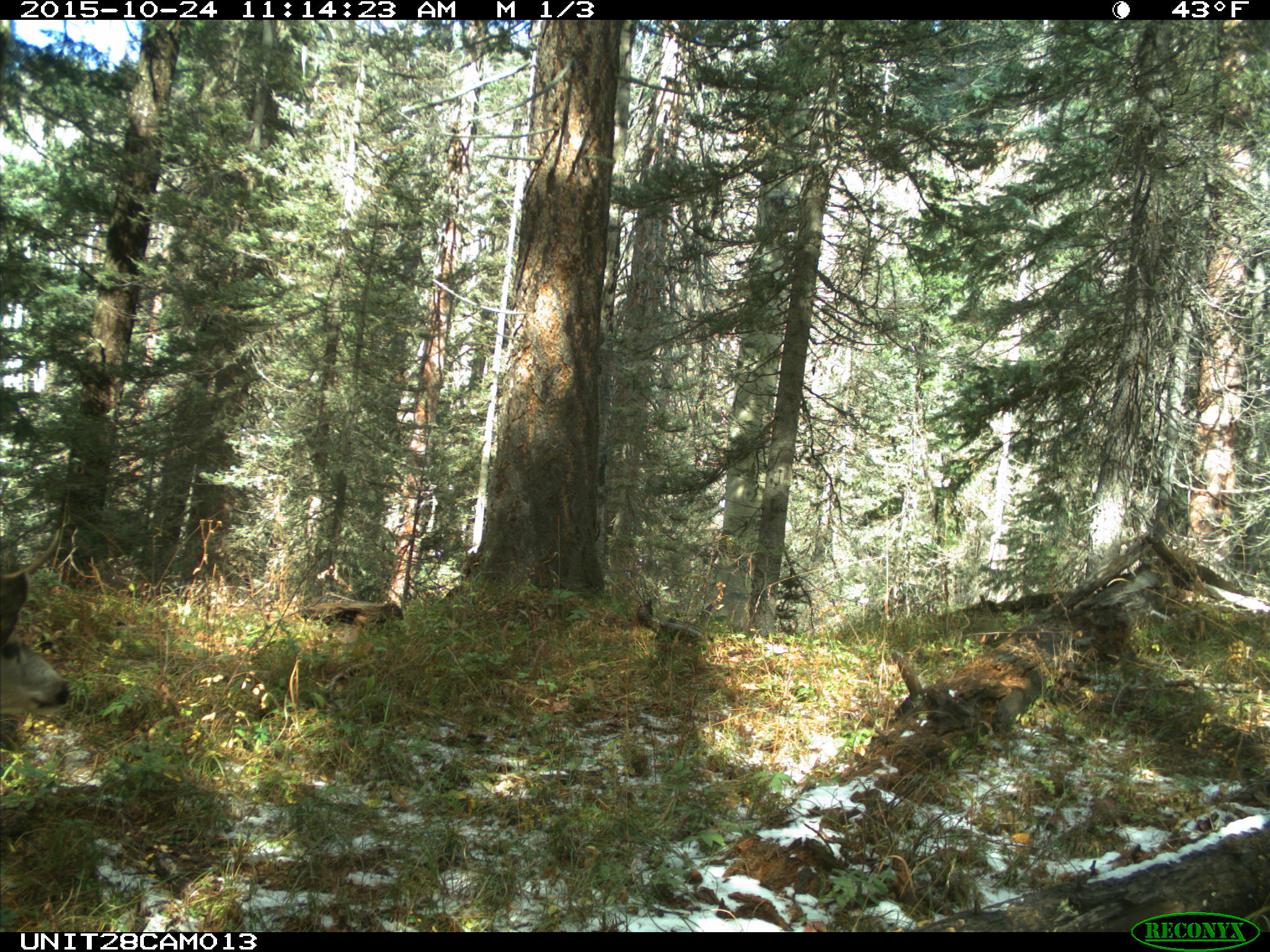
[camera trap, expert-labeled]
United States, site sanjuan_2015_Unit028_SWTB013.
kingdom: Animalia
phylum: Chordata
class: Mammalia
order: Artiodactyla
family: Cervidae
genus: Odocoileus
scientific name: Odocoileus hemionus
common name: mule deer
Odocoileus hemionus (mule deer).